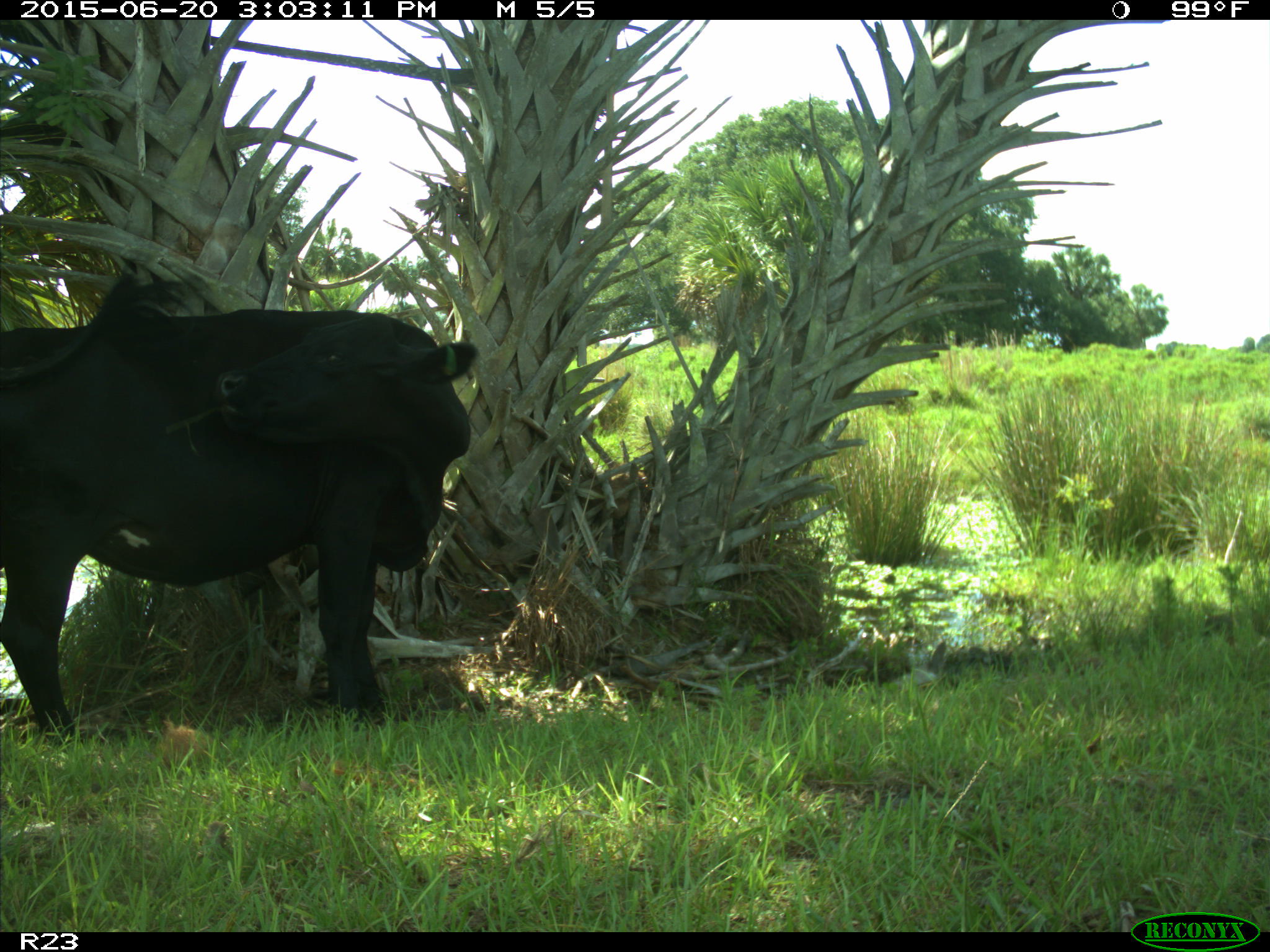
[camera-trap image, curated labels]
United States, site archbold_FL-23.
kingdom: Animalia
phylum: Chordata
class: Mammalia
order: Artiodactyla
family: Bovidae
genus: Bos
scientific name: Bos taurus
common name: domestic cow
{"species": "Bos taurus (domestic cow)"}